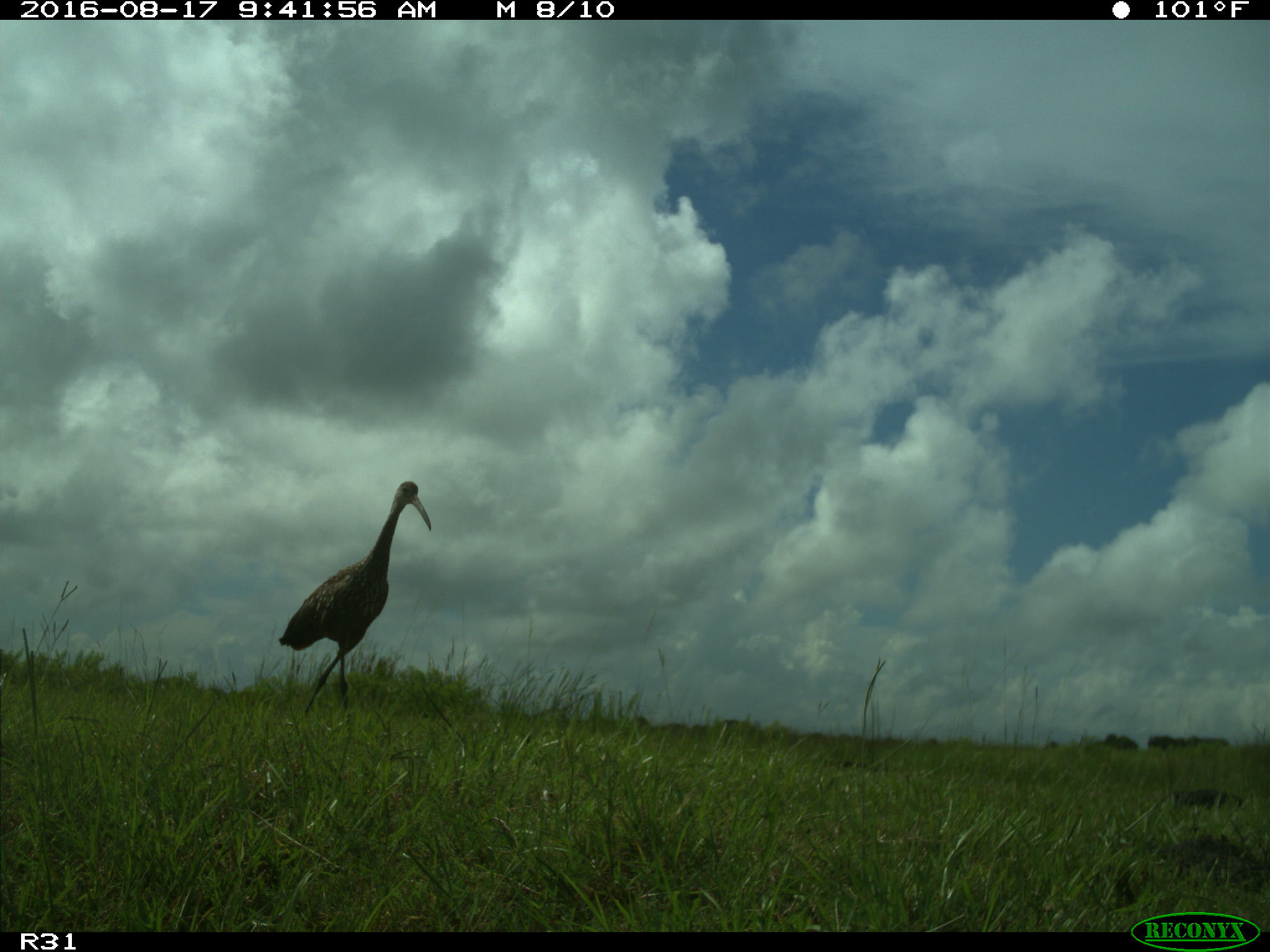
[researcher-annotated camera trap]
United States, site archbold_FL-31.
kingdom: Animalia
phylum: Chordata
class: Aves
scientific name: Aves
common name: birds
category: unidentified bird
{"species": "unidentified bird (birds) (Aves)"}